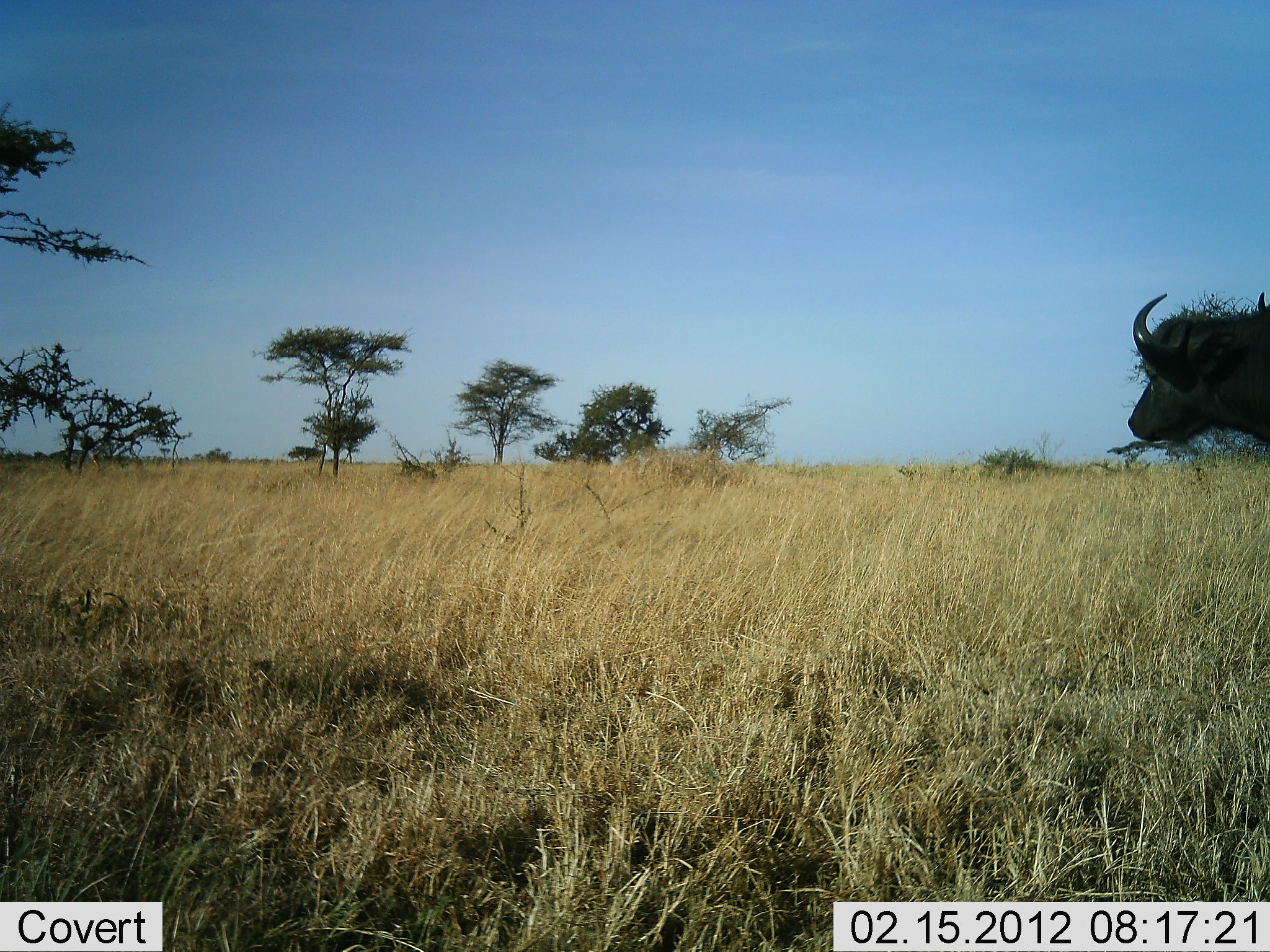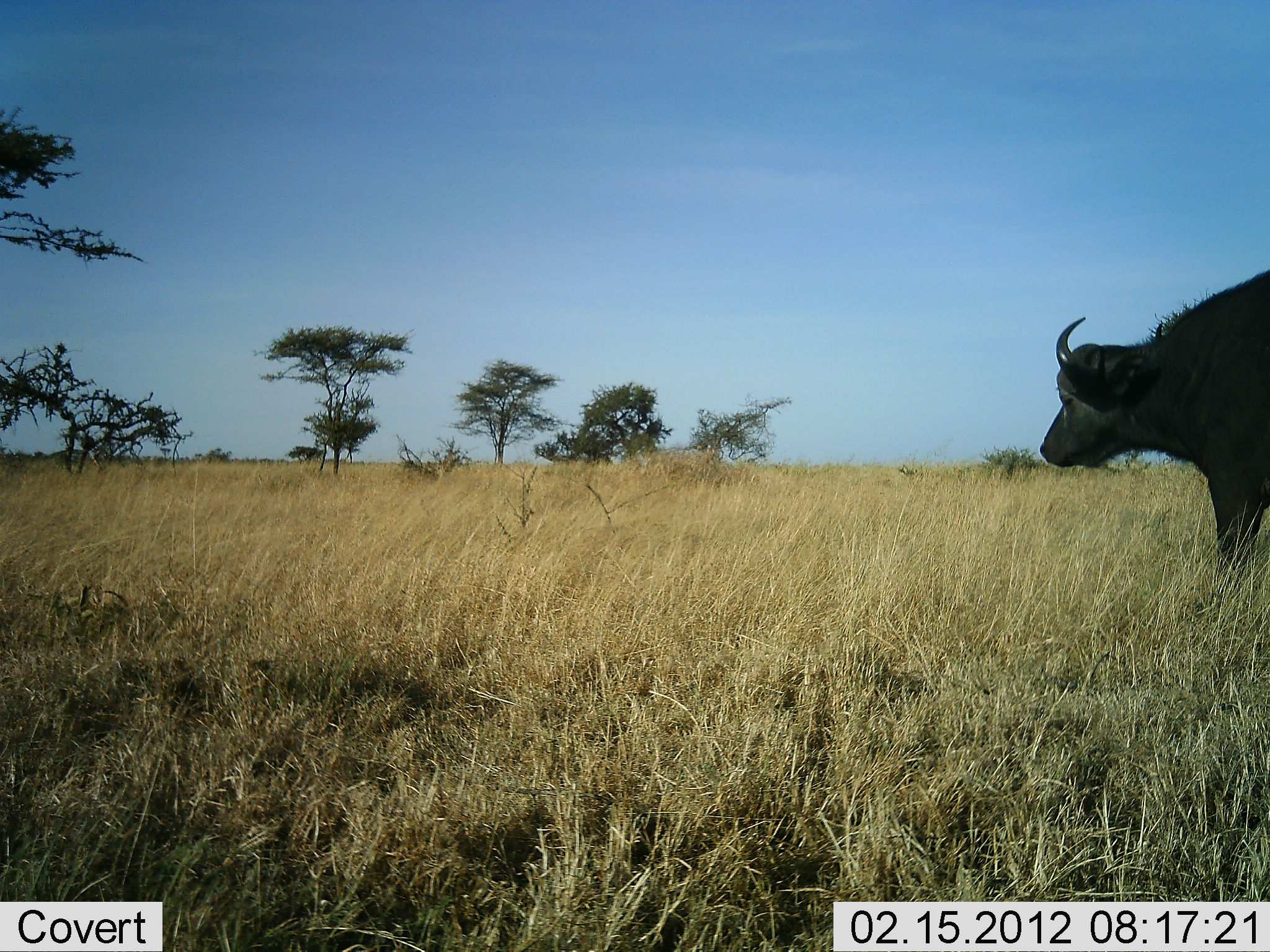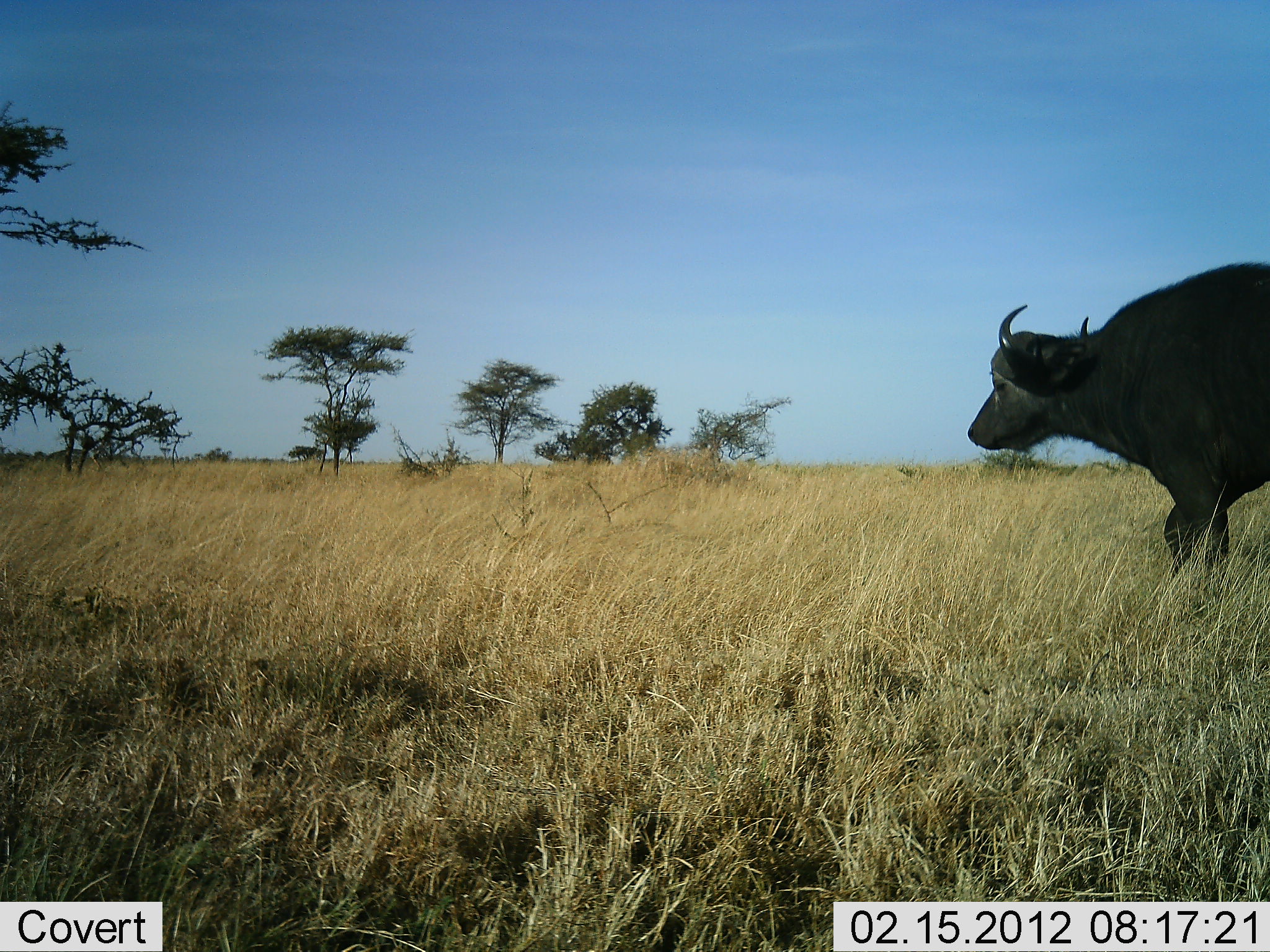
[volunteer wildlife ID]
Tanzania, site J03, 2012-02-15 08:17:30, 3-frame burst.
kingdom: Animalia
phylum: Chordata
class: Mammalia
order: Artiodactyla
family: Bovidae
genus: Syncerus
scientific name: Syncerus caffer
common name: cape buffalo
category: buffalo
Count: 1.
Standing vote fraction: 6%.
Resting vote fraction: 0%.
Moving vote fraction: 94%.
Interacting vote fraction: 0%.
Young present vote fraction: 0%.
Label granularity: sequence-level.